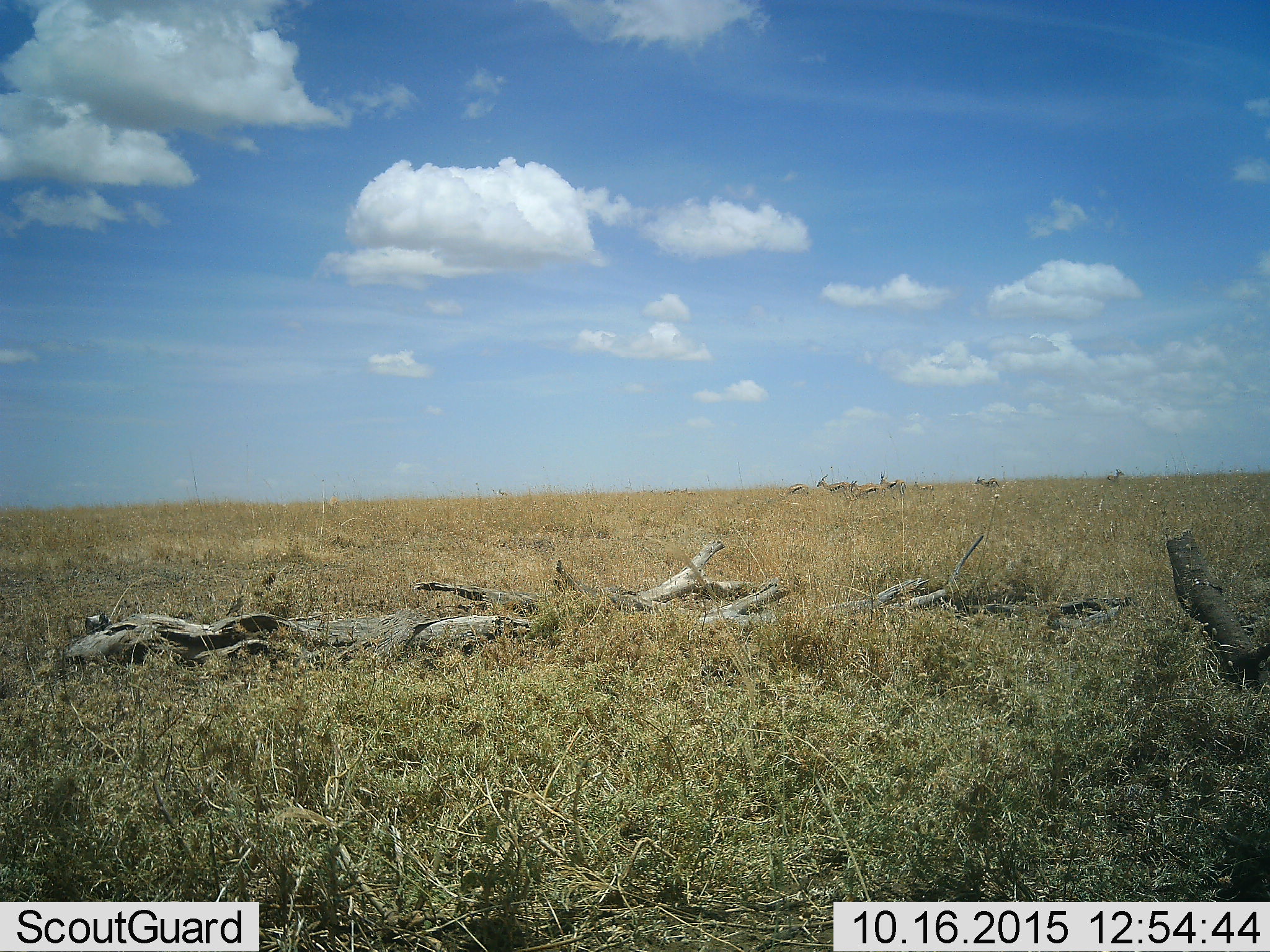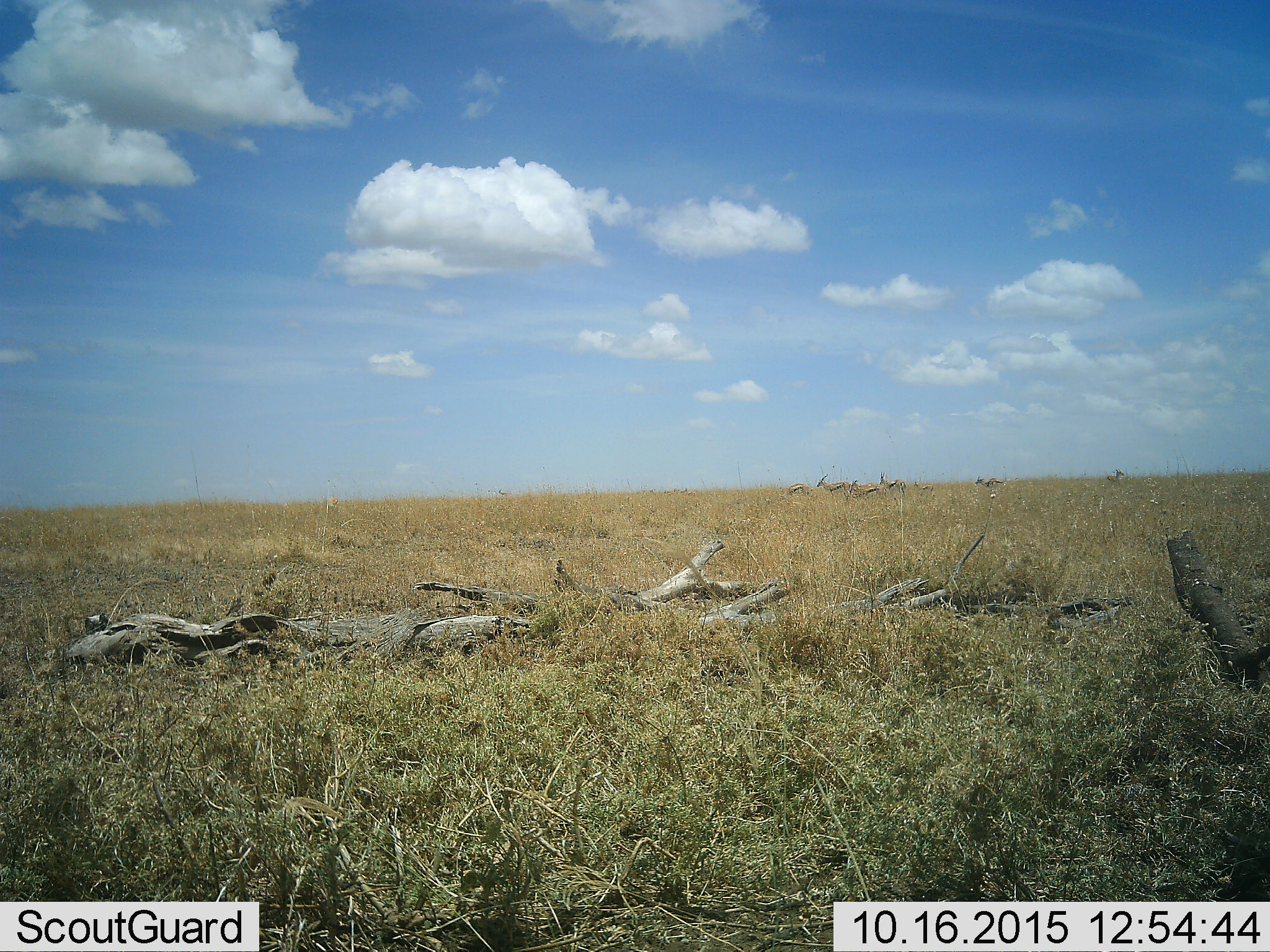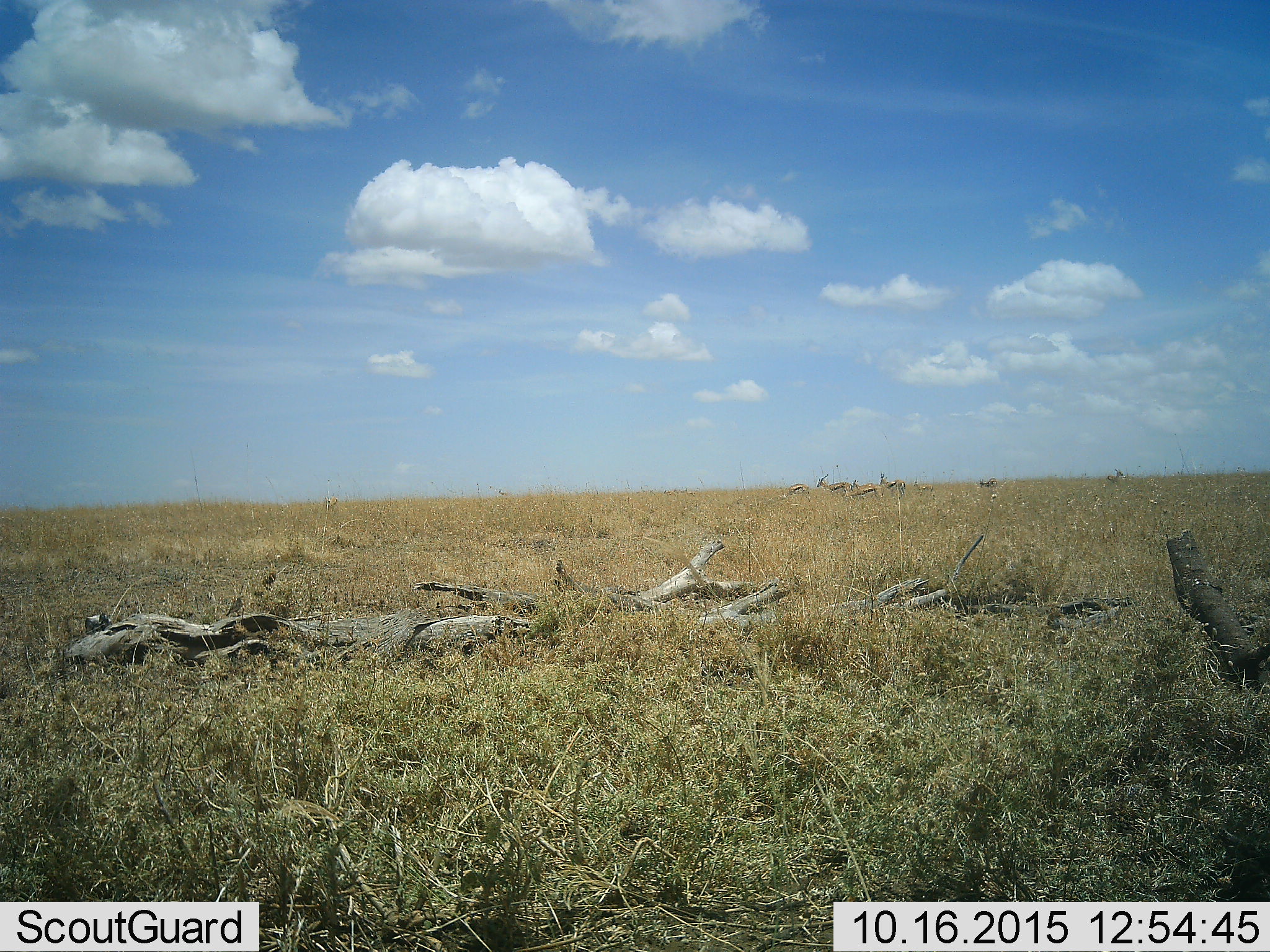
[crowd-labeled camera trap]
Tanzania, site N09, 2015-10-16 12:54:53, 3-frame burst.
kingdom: Animalia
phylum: Chordata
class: Mammalia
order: Artiodactyla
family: Bovidae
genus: Eudorcas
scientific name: Eudorcas thomsonii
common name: thomson's gazelle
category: gazellethomsons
Gazellethomsons (thomson's gazelle) (Eudorcas thomsonii), count 10. Behavior (volunteer vote fractions): standing 60%, resting 0%, moving 20%, interacting 0%. Young present (vote fraction): 0%. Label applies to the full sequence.